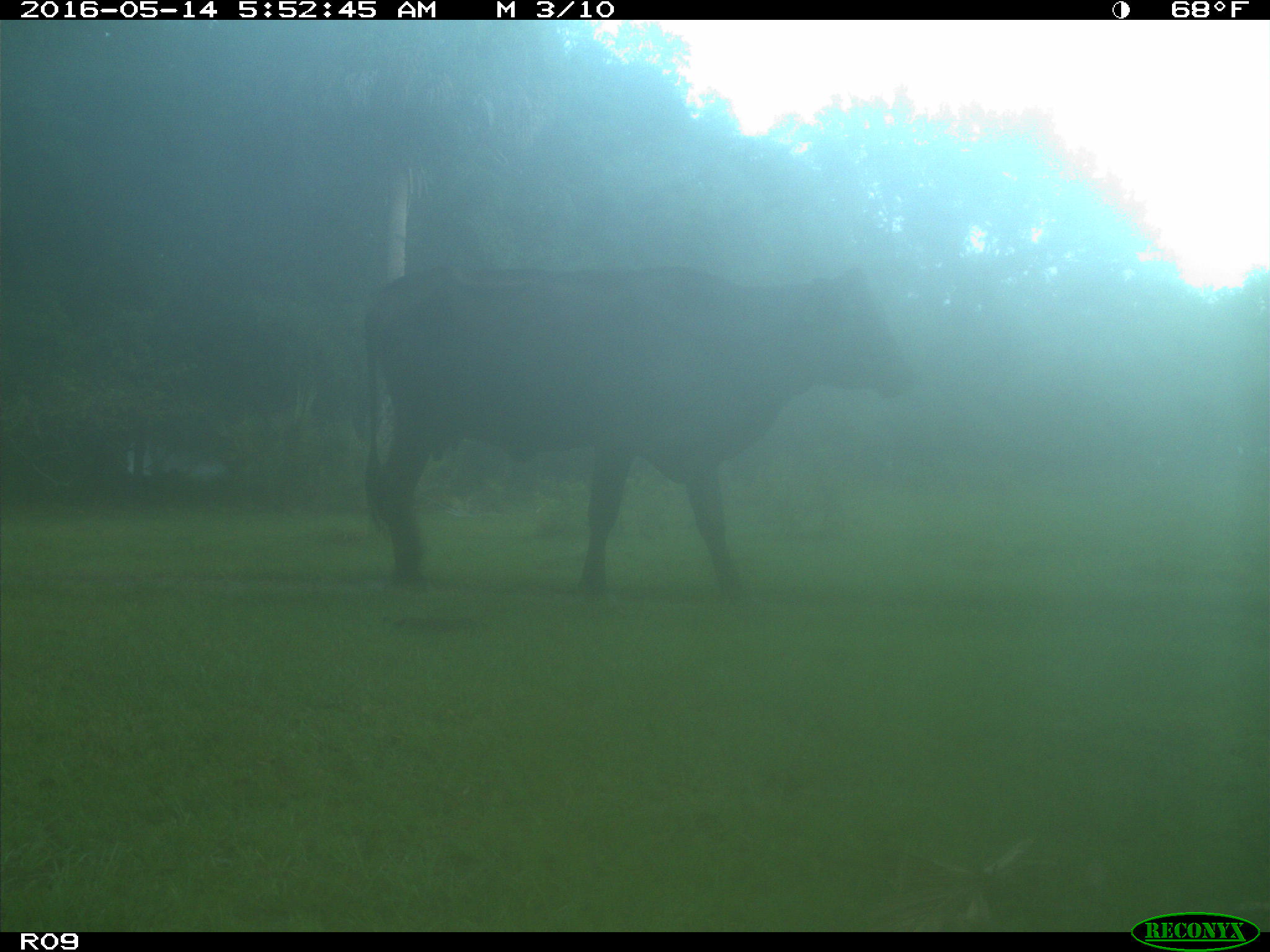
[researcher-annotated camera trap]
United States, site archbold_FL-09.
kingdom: Animalia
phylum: Chordata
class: Mammalia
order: Artiodactyla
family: Bovidae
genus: Bos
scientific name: Bos taurus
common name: domestic cow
Bos taurus (domestic cow).